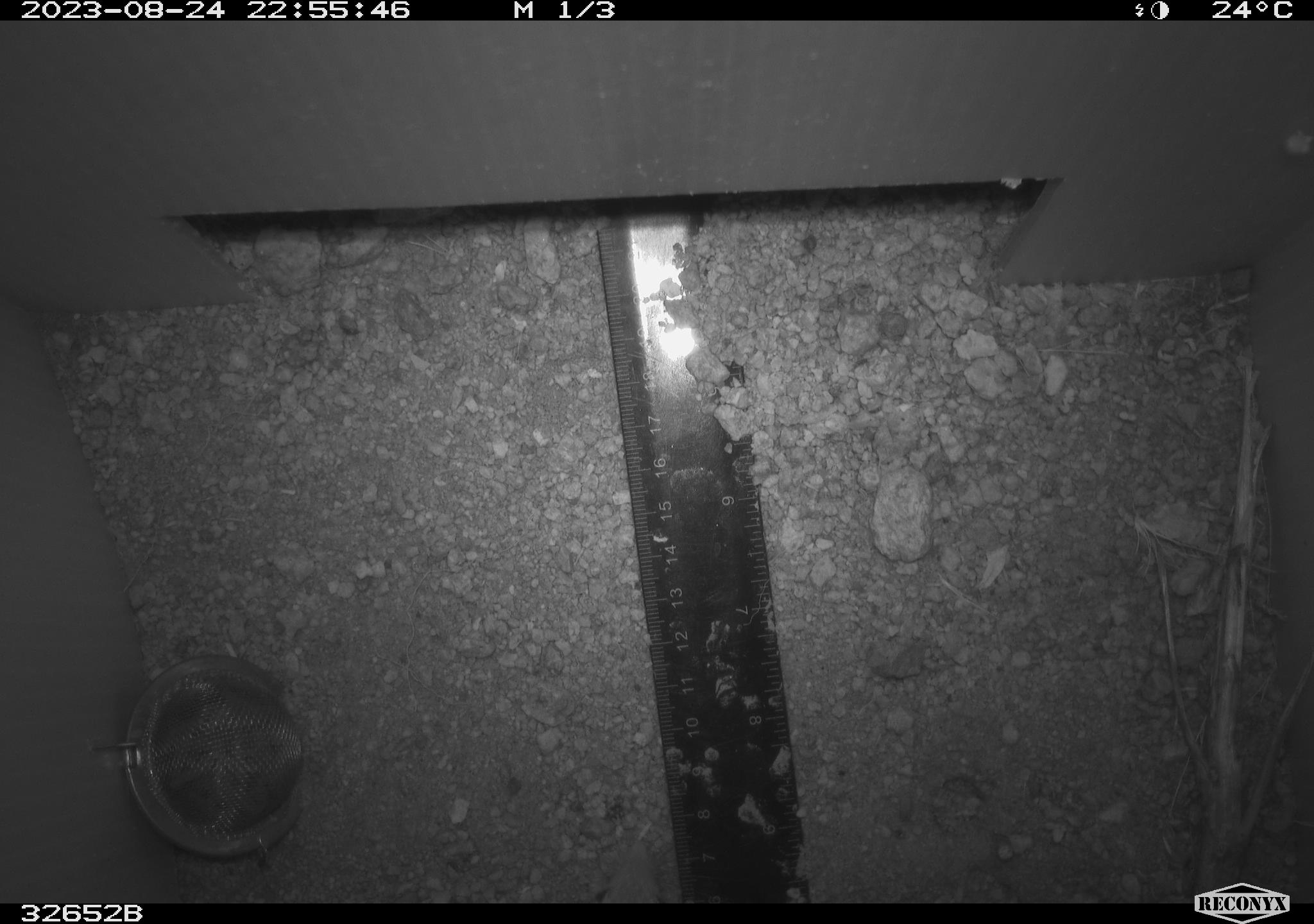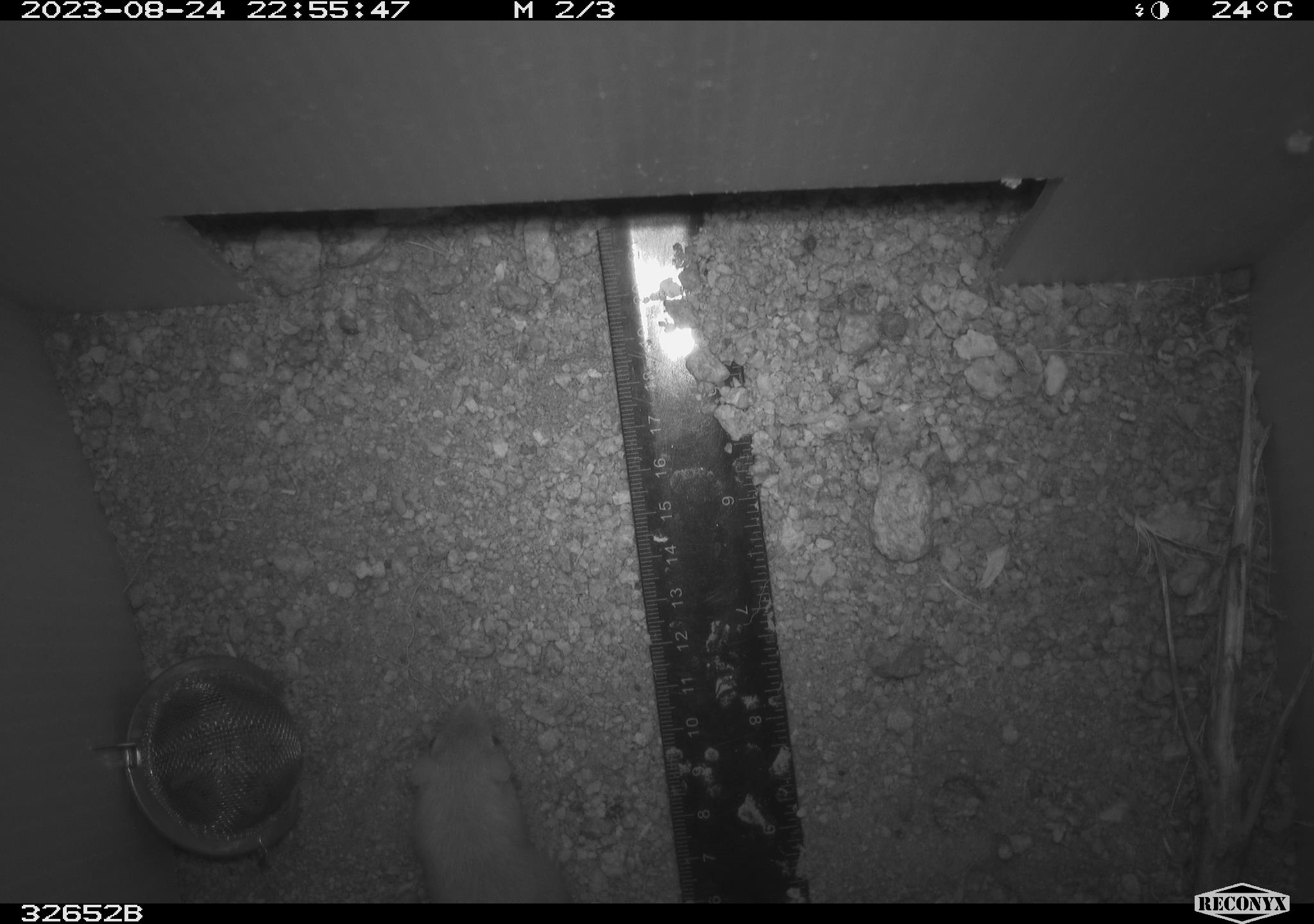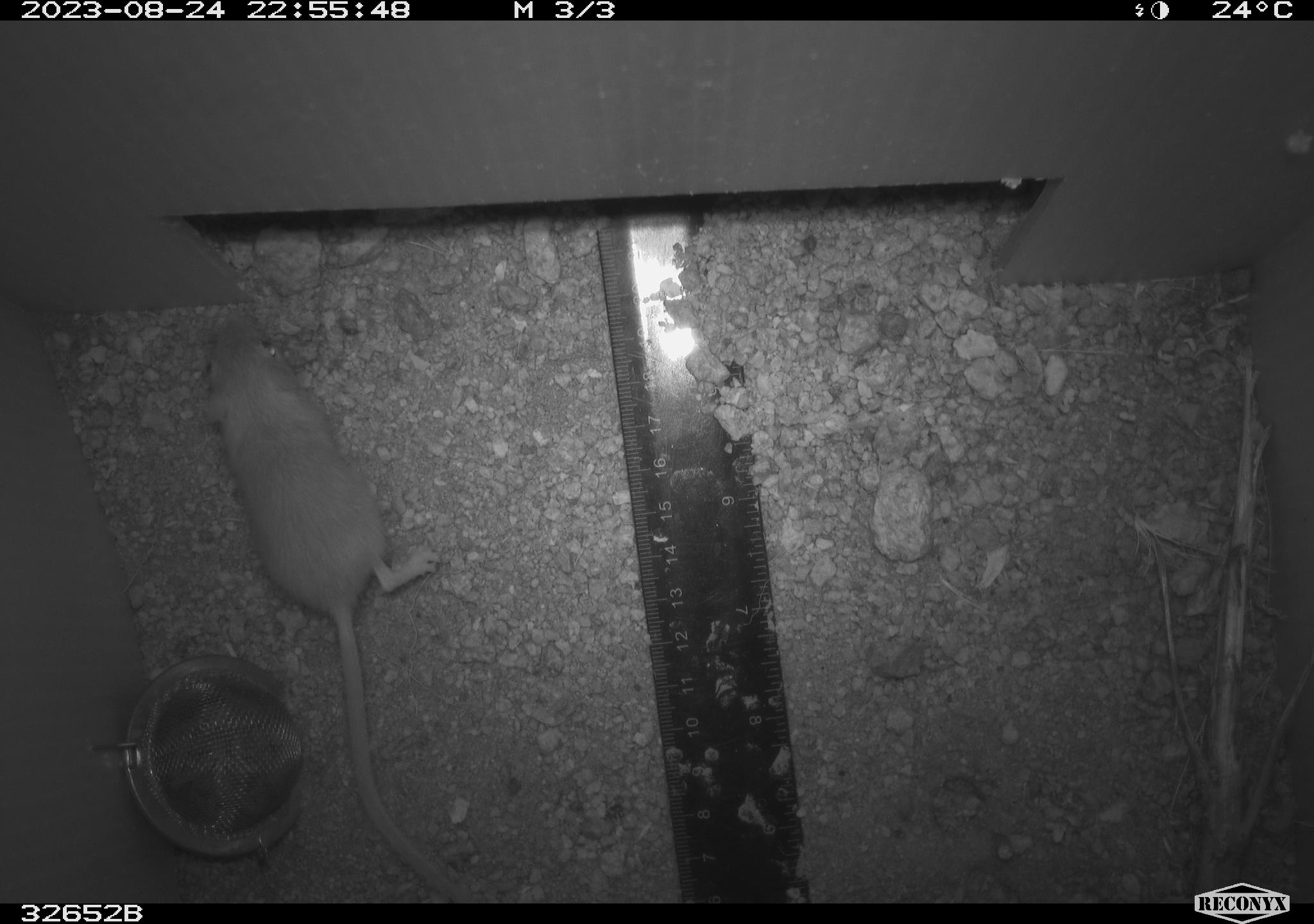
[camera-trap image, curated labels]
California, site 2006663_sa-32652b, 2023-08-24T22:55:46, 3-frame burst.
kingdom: Animalia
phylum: Chordata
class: Mammalia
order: Rodentia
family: Heteromyidae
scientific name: Heteromyidae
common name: kangaroo rats and pocket mice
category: heteromyidae family